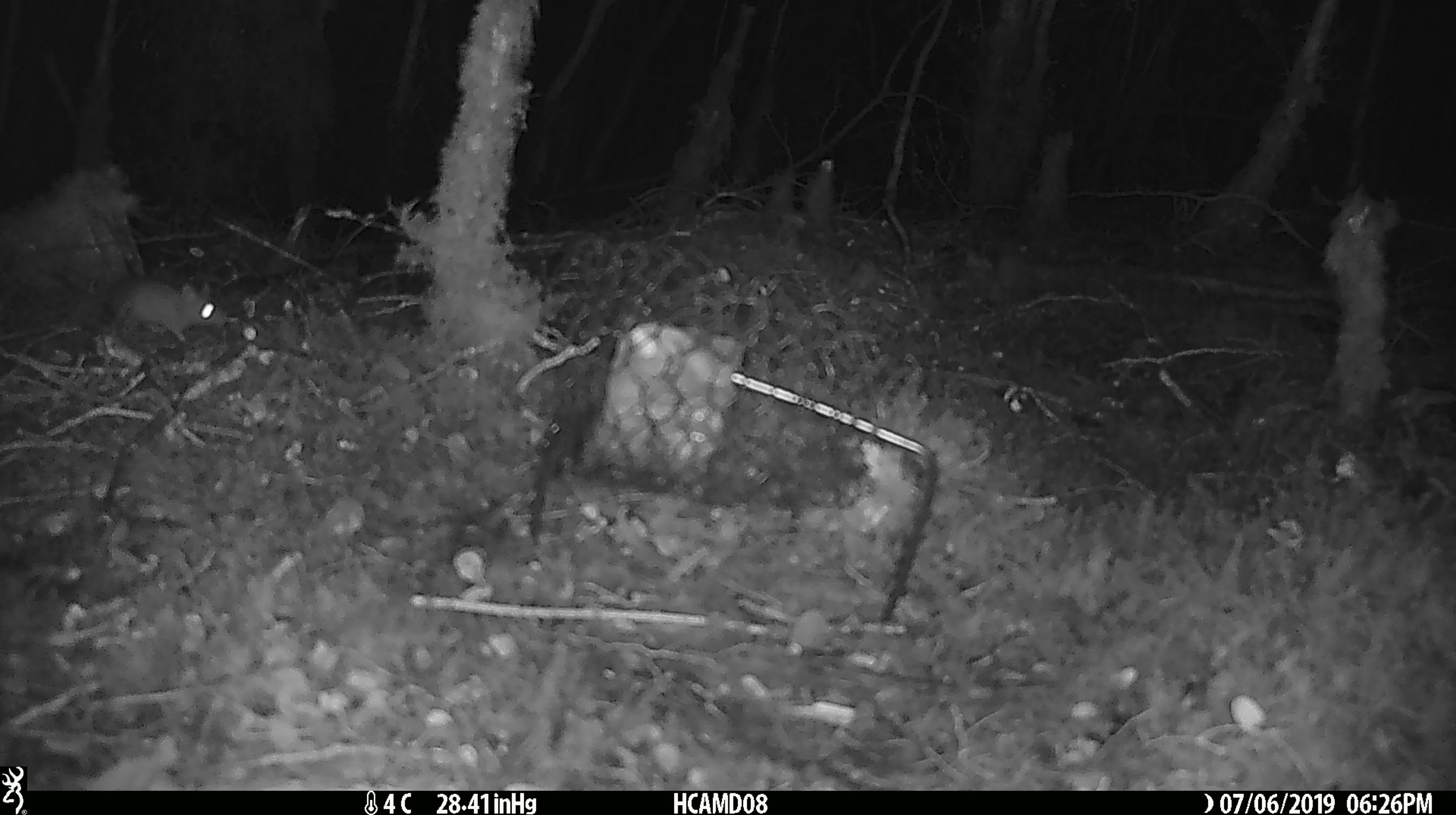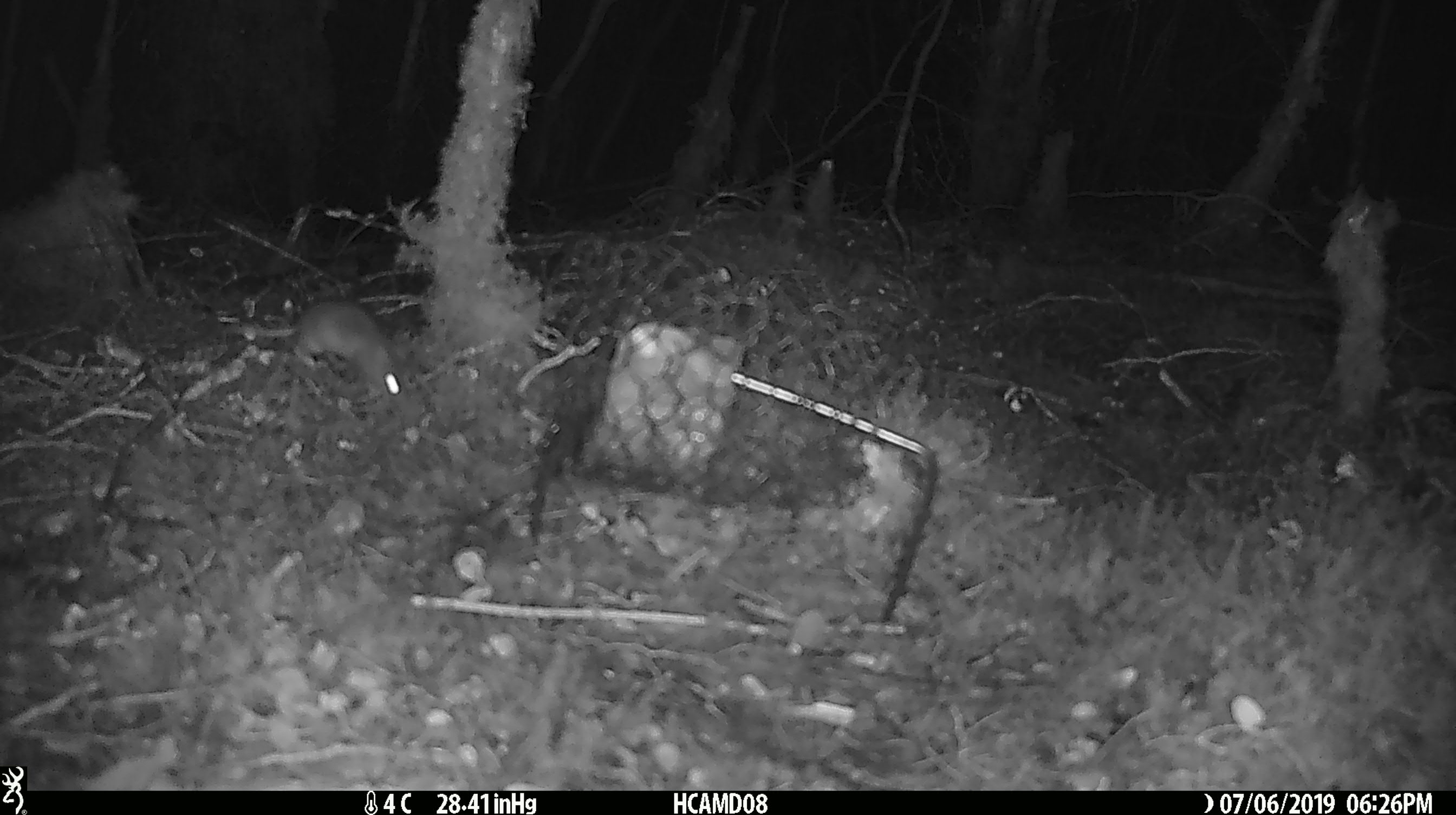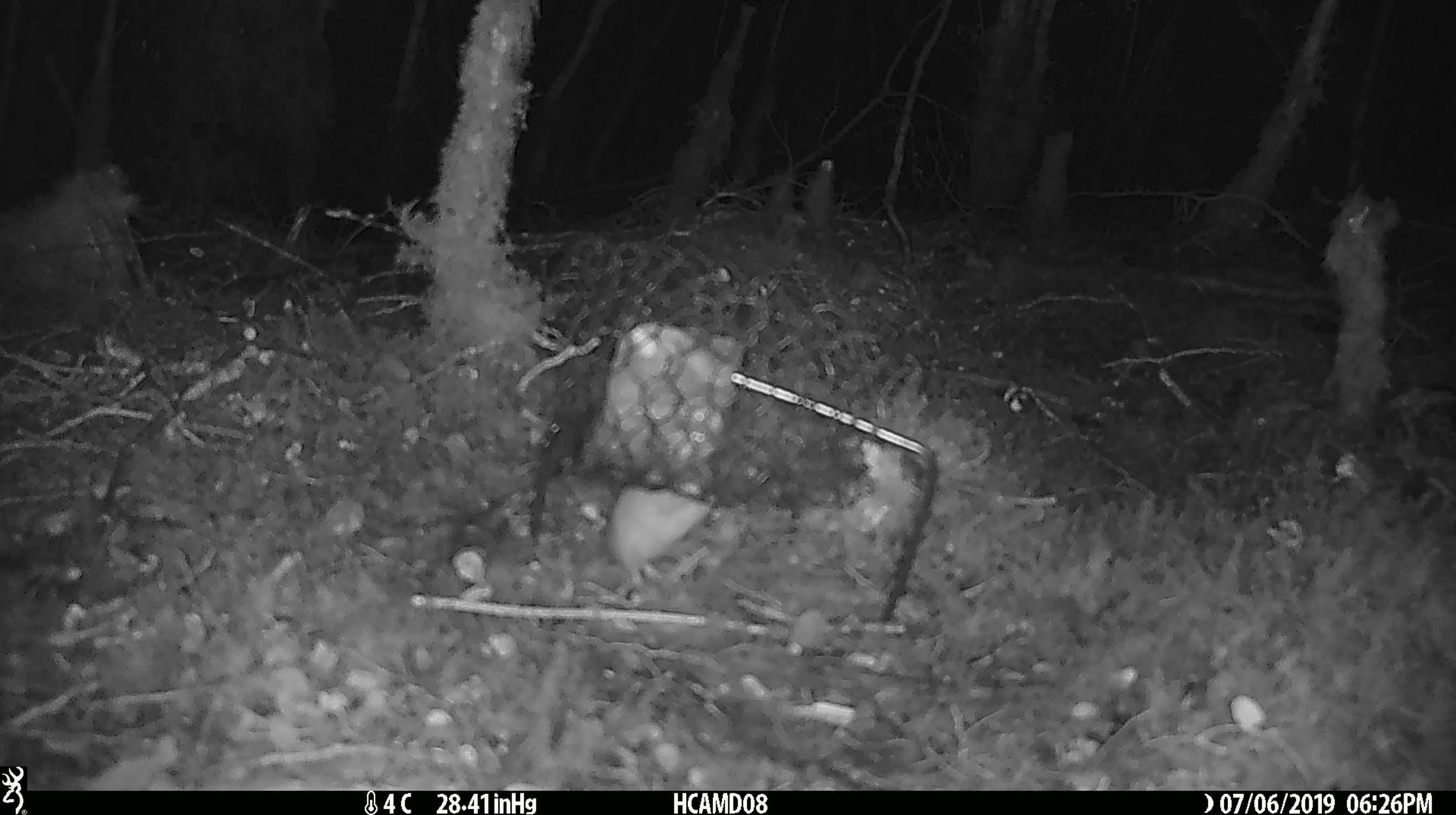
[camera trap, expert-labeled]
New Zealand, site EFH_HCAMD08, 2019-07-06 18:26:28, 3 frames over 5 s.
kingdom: Animalia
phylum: Chordata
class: Mammalia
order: Rodentia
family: Muridae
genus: Mus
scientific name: Mus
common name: mouse